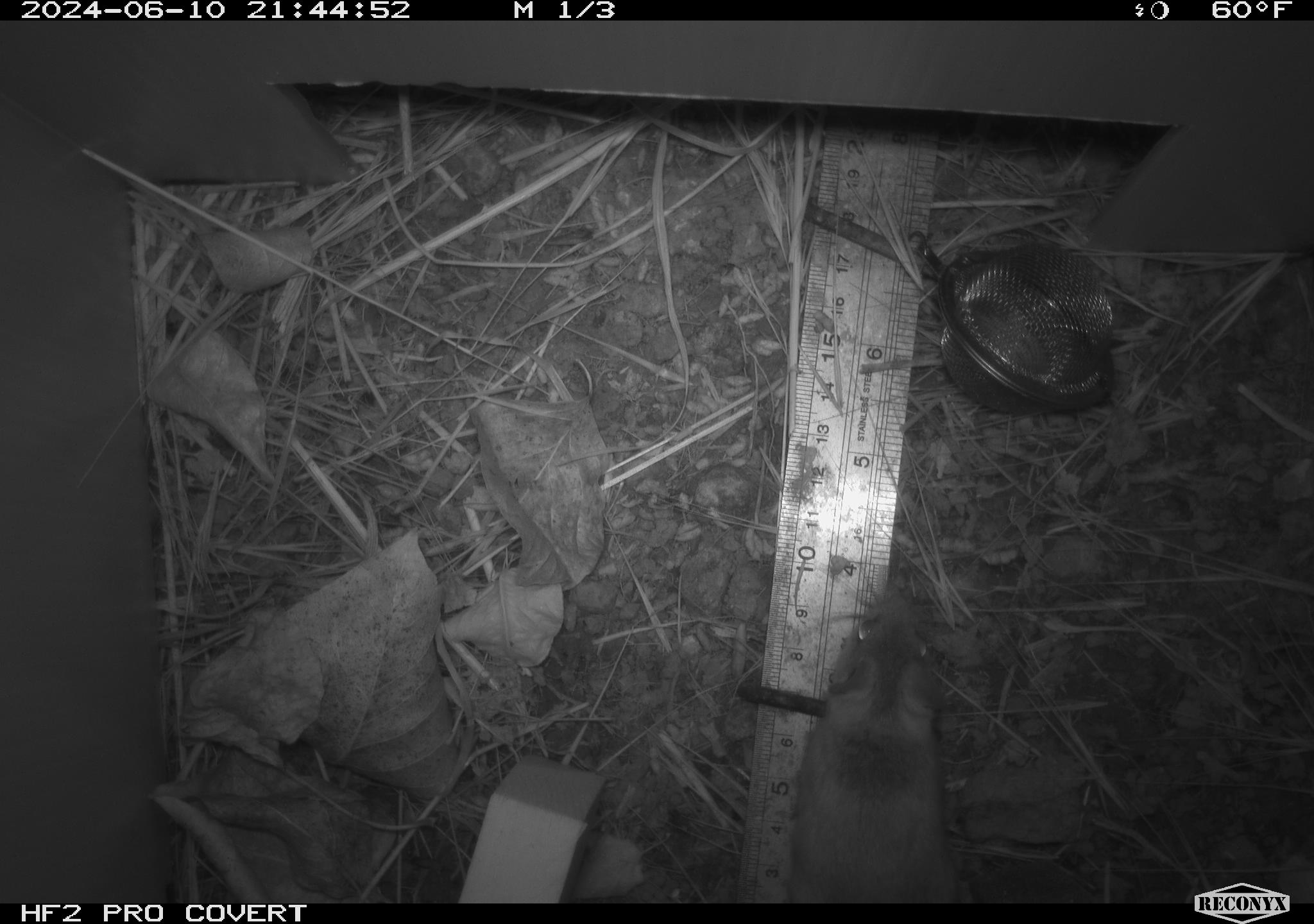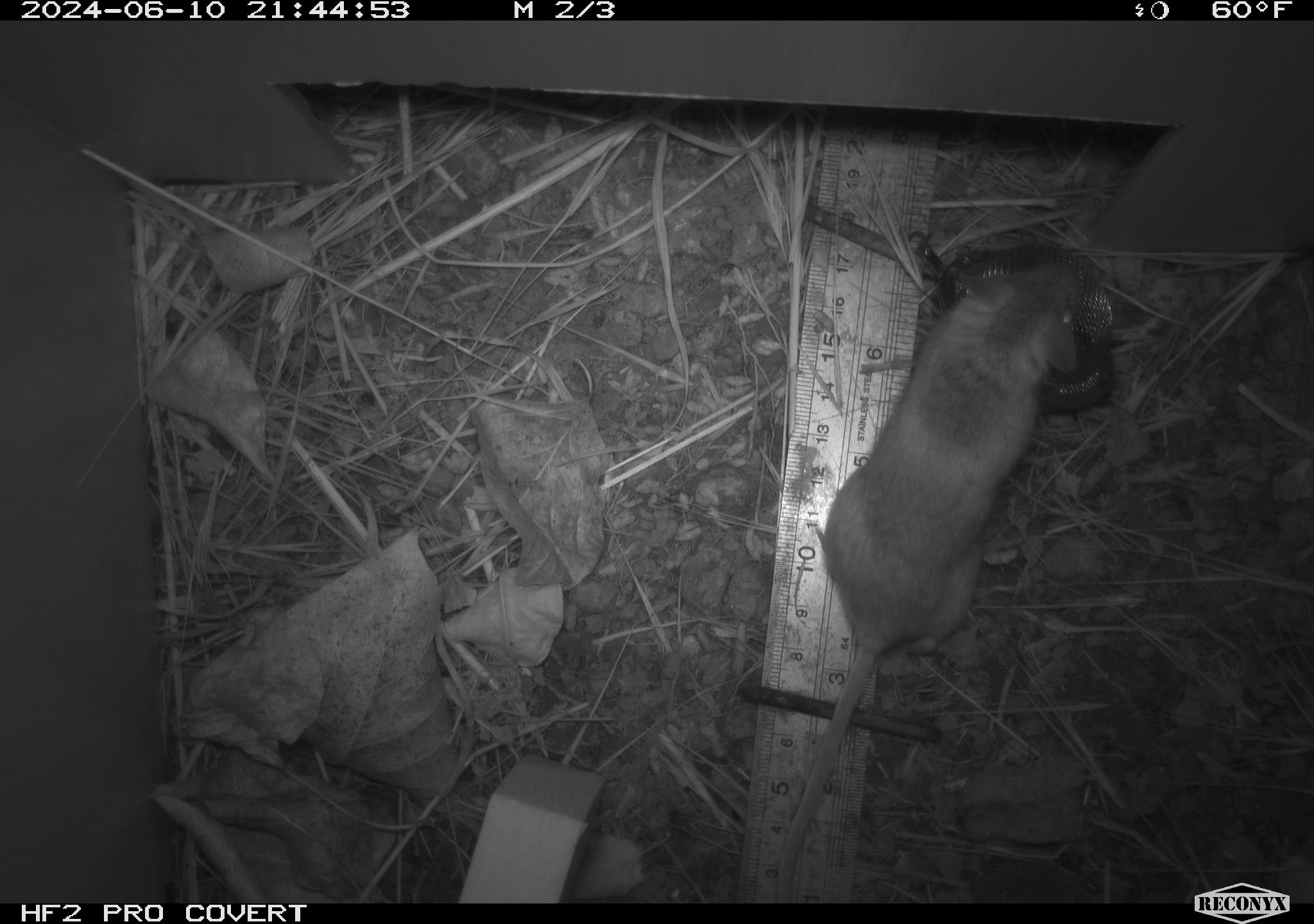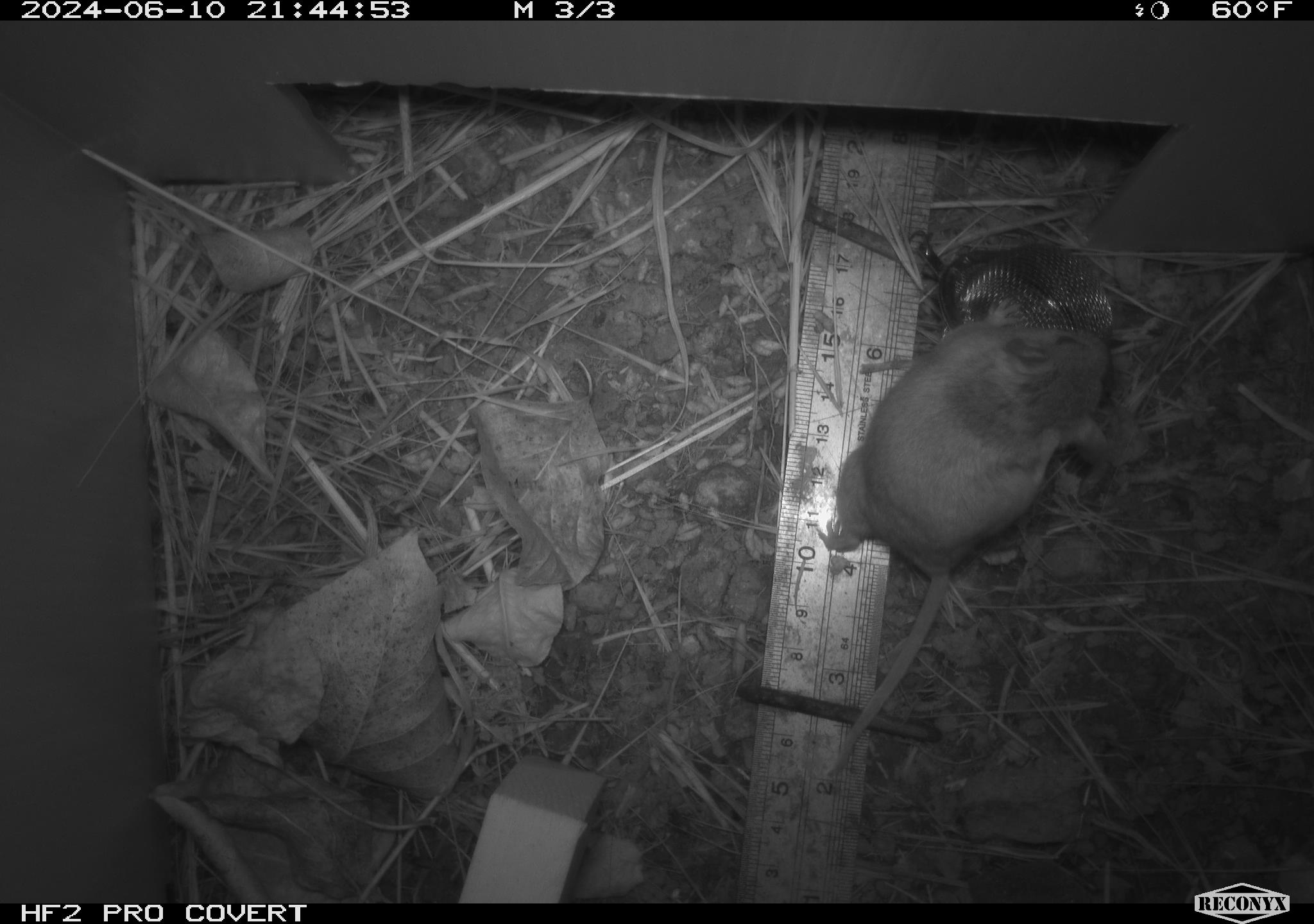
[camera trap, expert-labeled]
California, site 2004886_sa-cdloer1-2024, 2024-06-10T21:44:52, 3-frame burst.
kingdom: Animalia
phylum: Chordata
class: Mammalia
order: Rodentia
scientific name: Rodentia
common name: mouse species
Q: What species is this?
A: Mouse species (Rodentia).